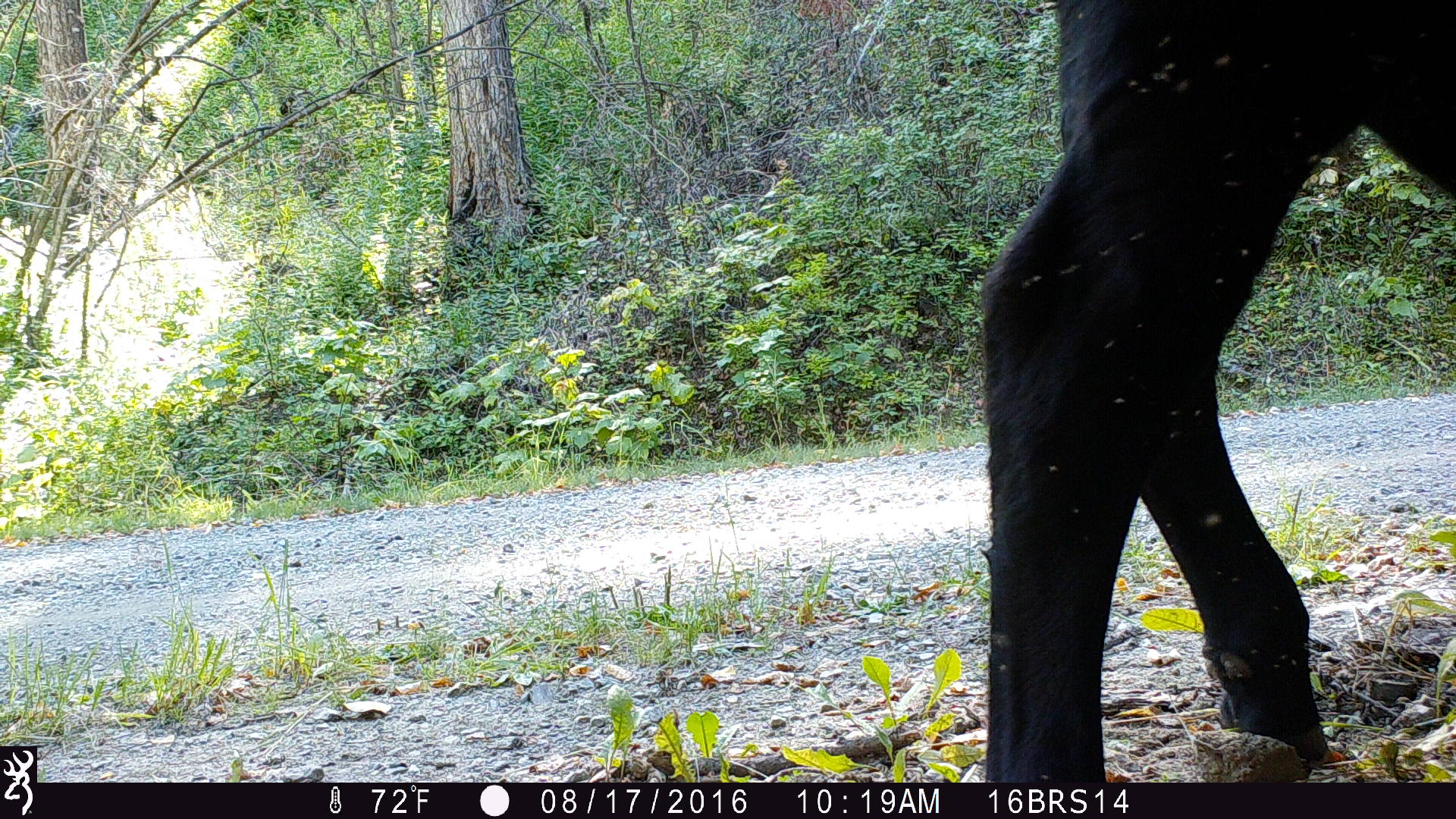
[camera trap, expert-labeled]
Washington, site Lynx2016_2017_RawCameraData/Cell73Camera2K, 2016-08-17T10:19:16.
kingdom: Animalia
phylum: Chordata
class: Mammalia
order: Artiodactyla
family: Bovidae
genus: Bos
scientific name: Bos taurus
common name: domestic cattle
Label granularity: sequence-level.